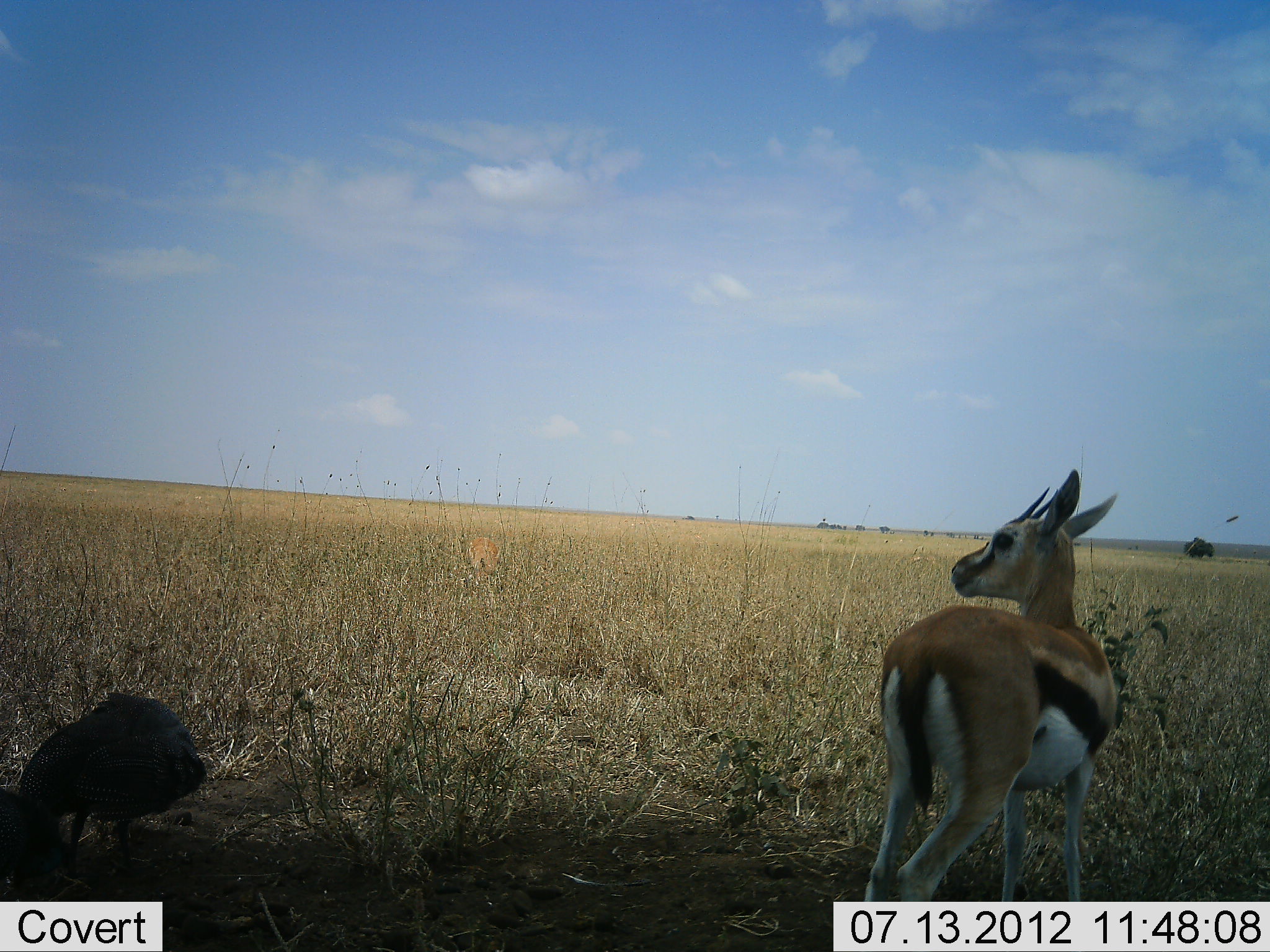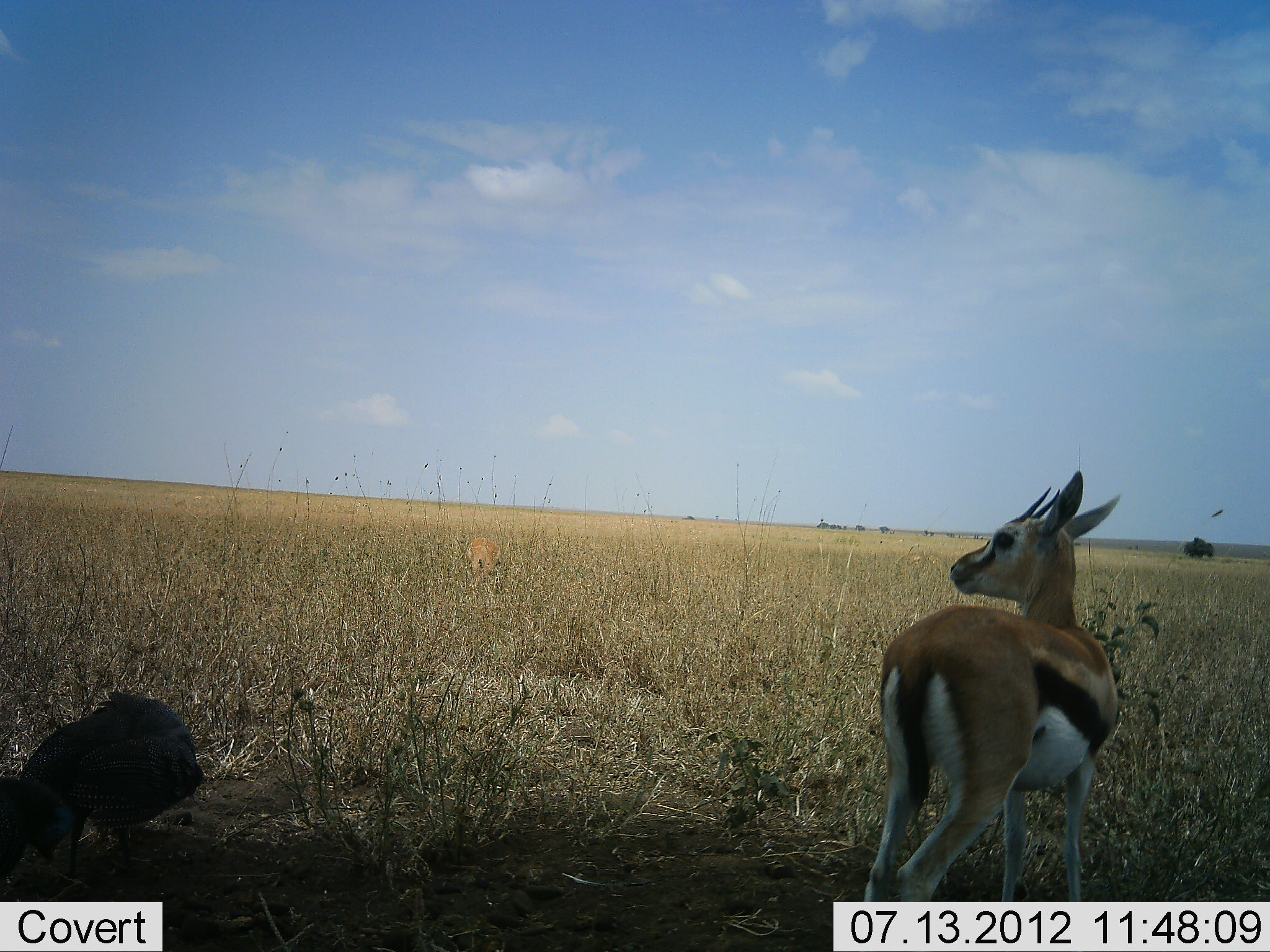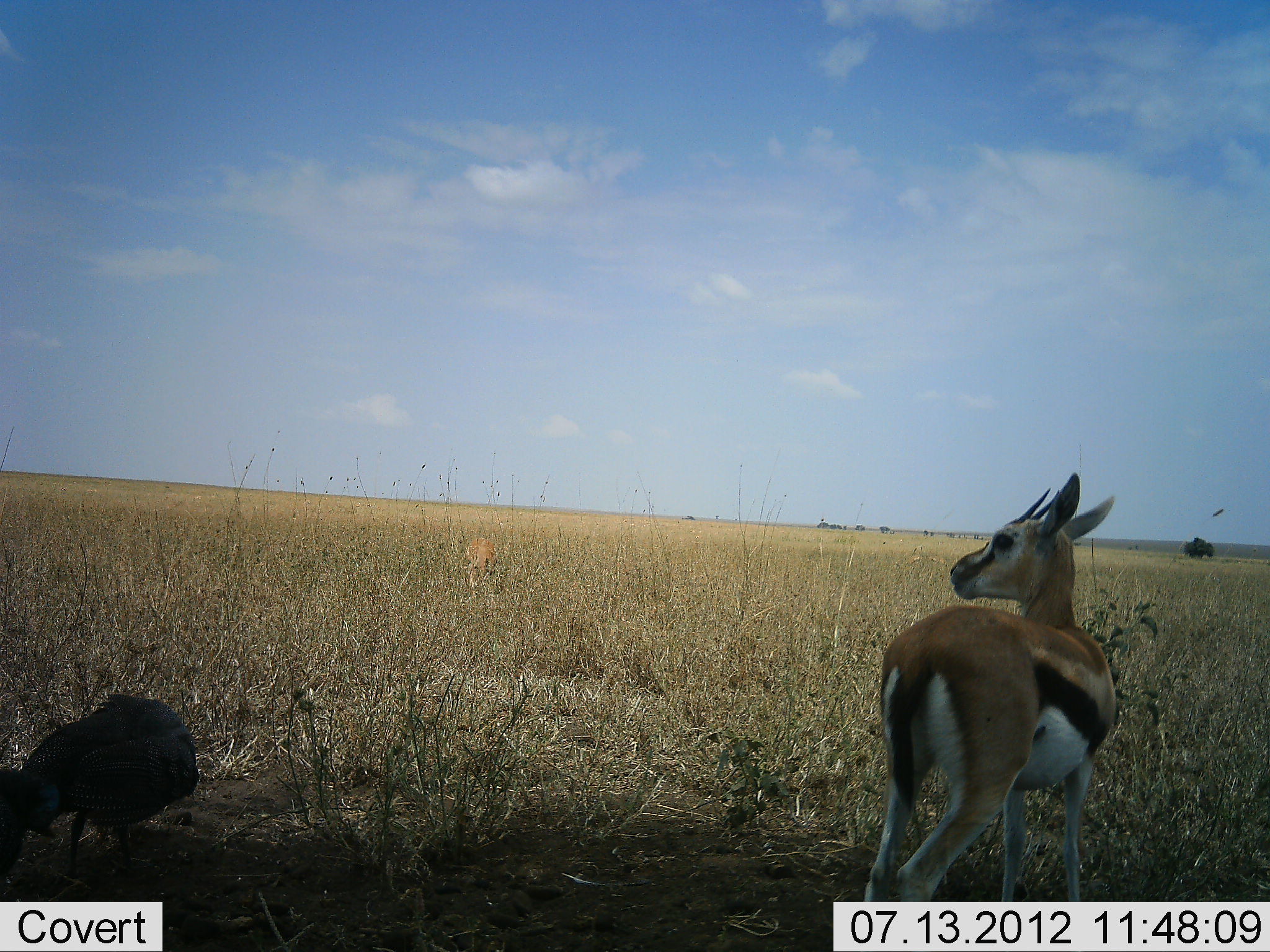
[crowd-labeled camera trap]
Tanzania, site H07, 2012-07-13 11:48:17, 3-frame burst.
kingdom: Animalia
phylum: Chordata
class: Mammalia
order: Artiodactyla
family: Bovidae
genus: Eudorcas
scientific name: Eudorcas thomsonii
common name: thomson's gazelle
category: gazellethomsons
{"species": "gazellethomsons (thomson's gazelle) (Eudorcas thomsonii)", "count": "1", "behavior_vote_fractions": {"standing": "89%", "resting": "0%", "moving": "0%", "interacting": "0%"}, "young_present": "0%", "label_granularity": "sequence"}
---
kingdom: Animalia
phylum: Chordata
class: Aves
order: Galliformes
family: Numididae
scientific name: Numididae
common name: guinea fowl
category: guineafowl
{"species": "guineafowl (guinea fowl) (Numididae)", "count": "2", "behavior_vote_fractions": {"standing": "50%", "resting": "0%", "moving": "0%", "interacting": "0%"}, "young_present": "0%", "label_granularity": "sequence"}